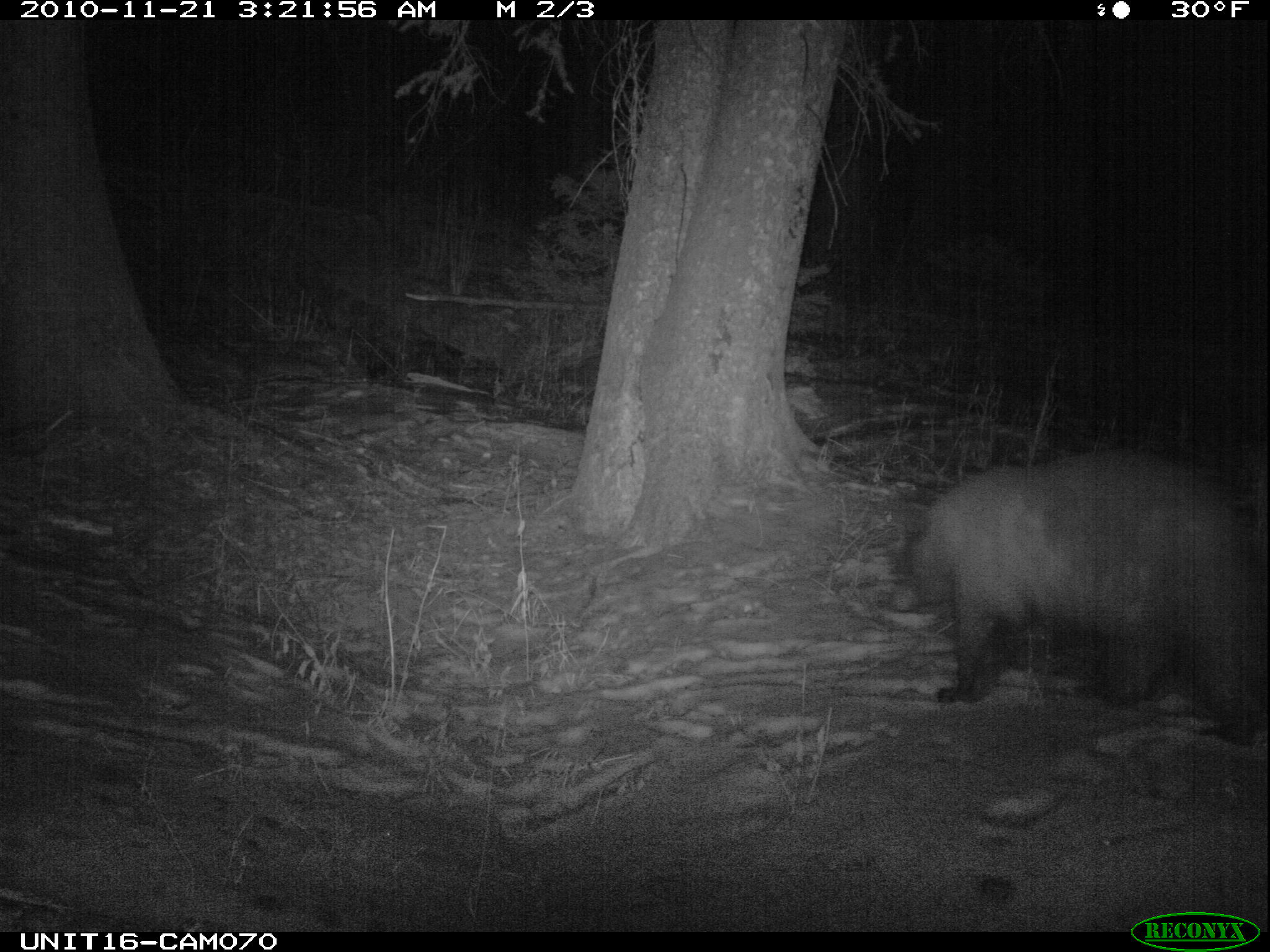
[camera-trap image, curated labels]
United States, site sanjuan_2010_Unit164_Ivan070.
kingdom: Animalia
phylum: Chordata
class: Mammalia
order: Carnivora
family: Ursidae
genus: Ursus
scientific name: Ursus americanus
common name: american black bear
Ursus americanus (american black bear).